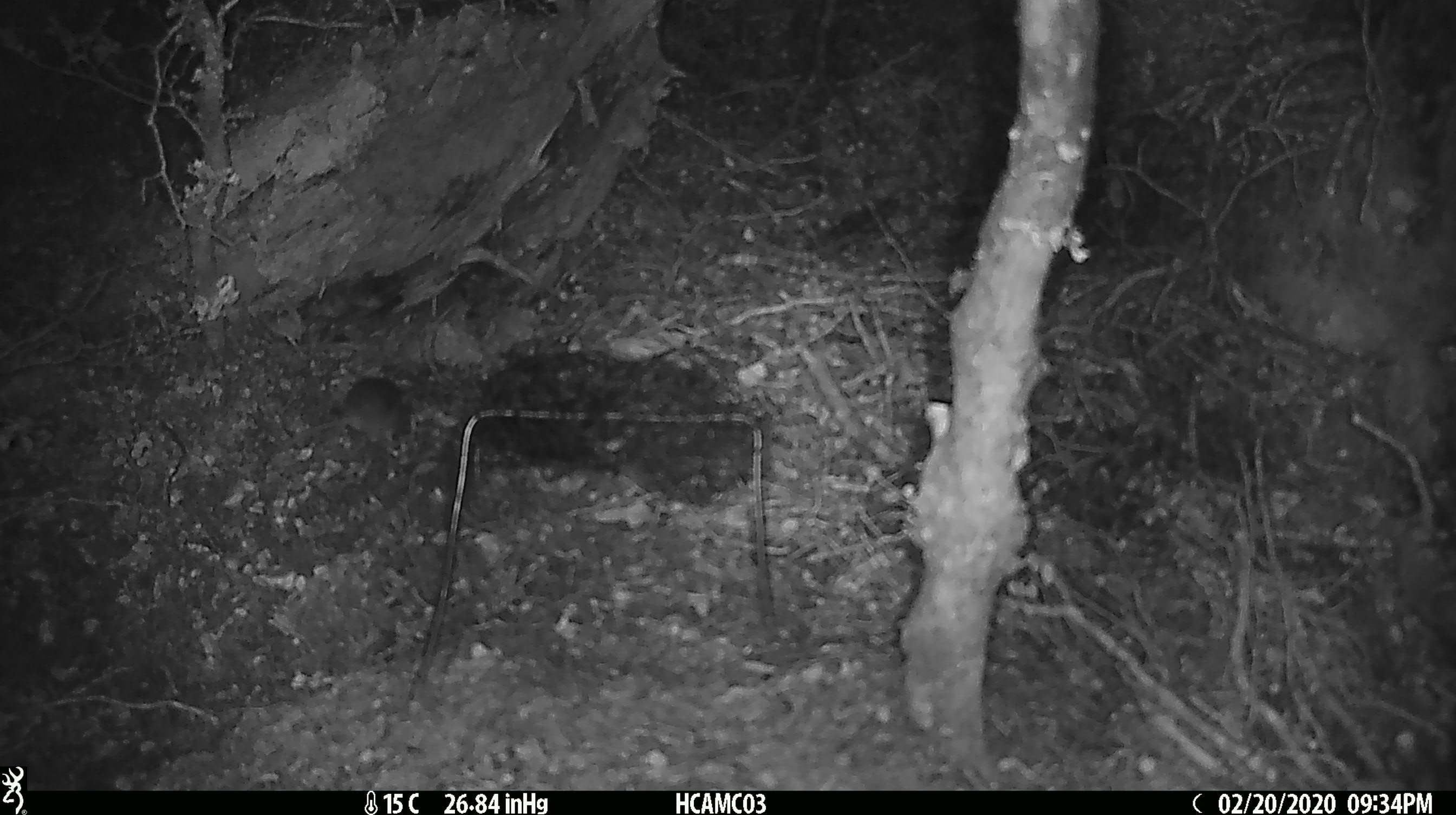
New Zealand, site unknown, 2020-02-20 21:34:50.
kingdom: Animalia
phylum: Chordata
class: Mammalia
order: Rodentia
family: Muridae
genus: Mus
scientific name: Mus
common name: mouse